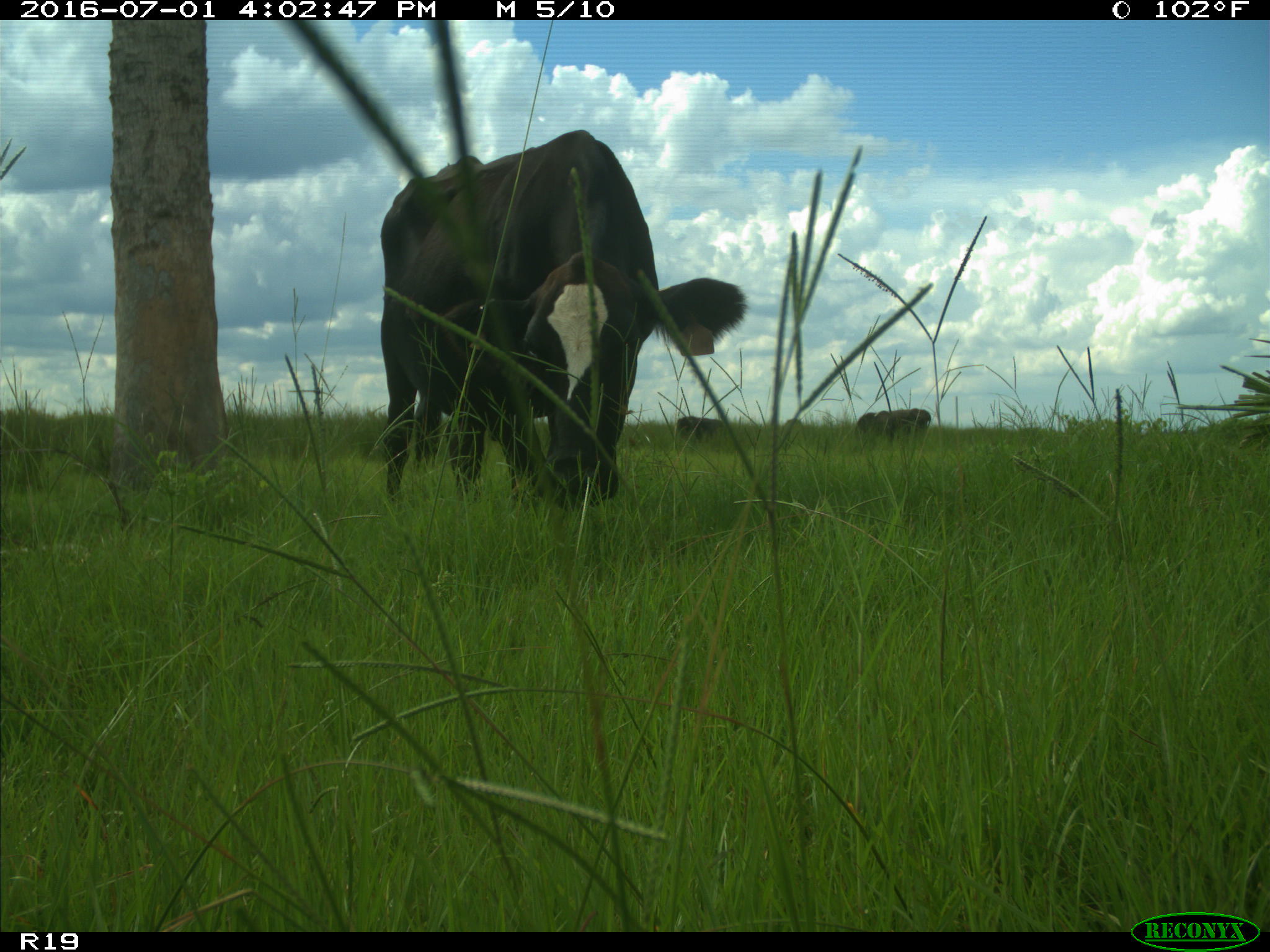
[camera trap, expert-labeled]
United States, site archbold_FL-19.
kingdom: Animalia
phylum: Chordata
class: Mammalia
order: Artiodactyla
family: Bovidae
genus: Bos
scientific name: Bos taurus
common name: domestic cow